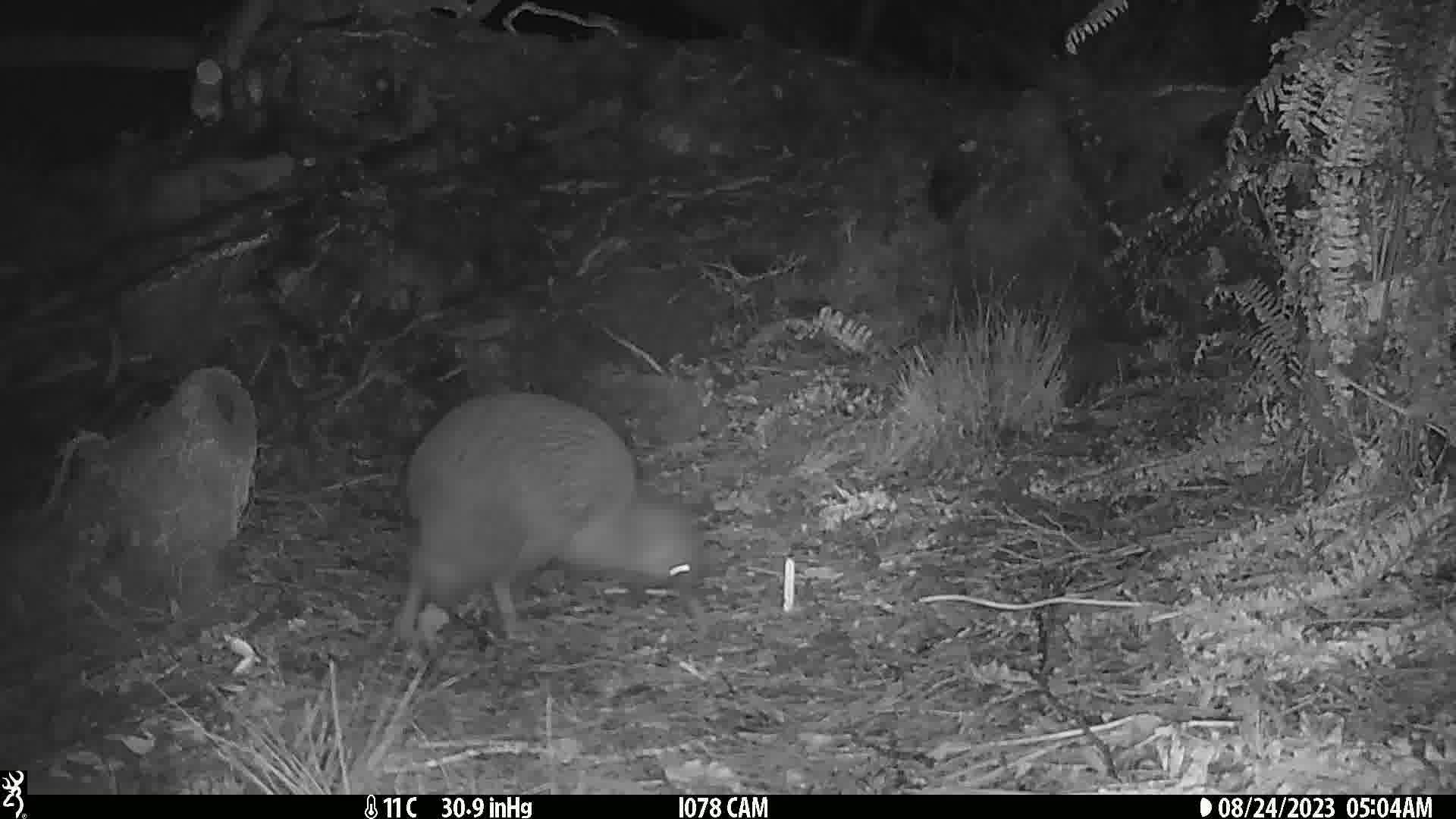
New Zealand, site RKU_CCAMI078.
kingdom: Animalia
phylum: Chordata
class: Aves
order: Apterygiformes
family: Apterygidae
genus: Apteryx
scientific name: Apteryx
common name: kiwi